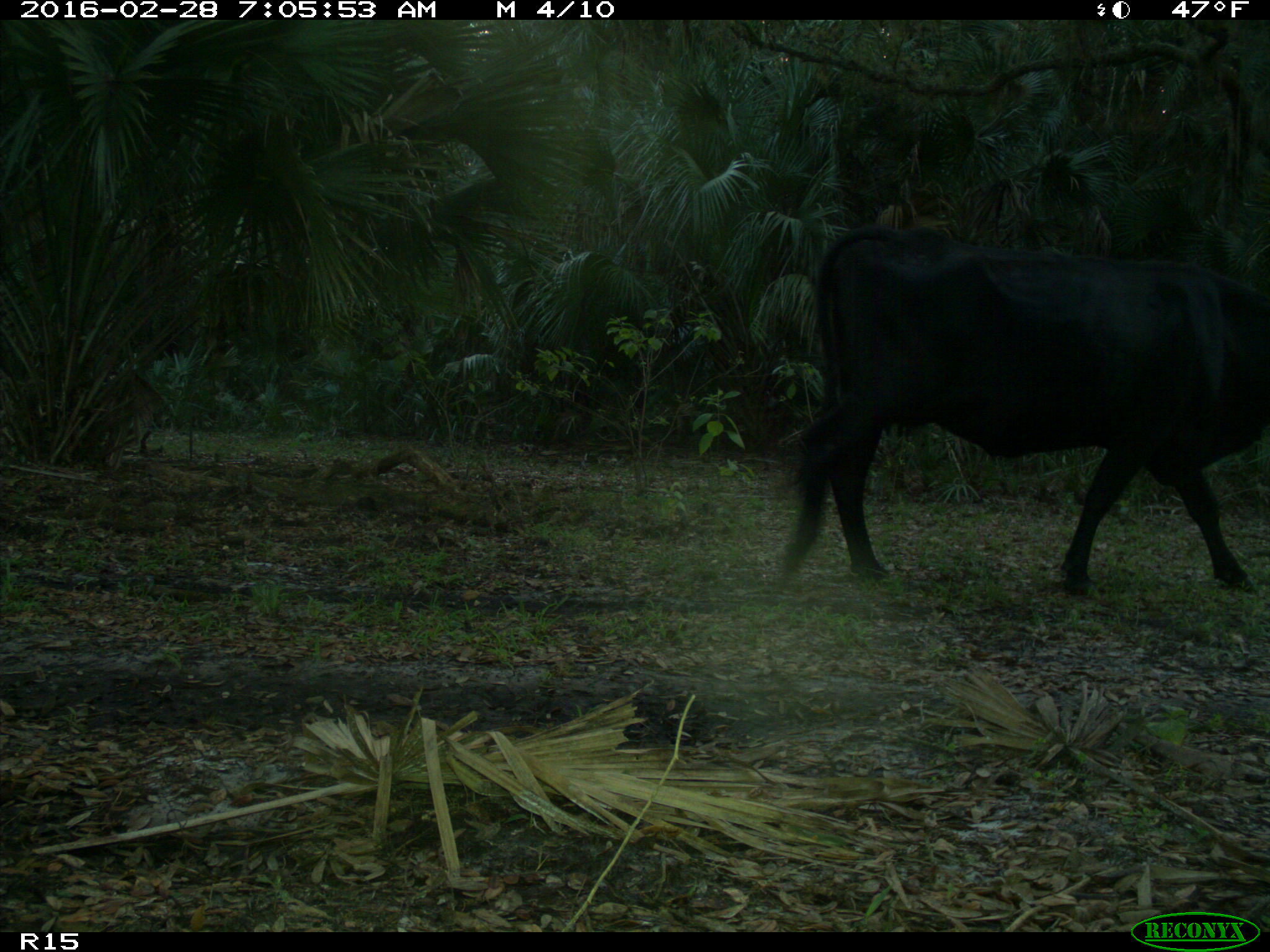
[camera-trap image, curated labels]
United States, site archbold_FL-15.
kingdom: Animalia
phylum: Chordata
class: Mammalia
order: Artiodactyla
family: Bovidae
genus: Bos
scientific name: Bos taurus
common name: domestic cow